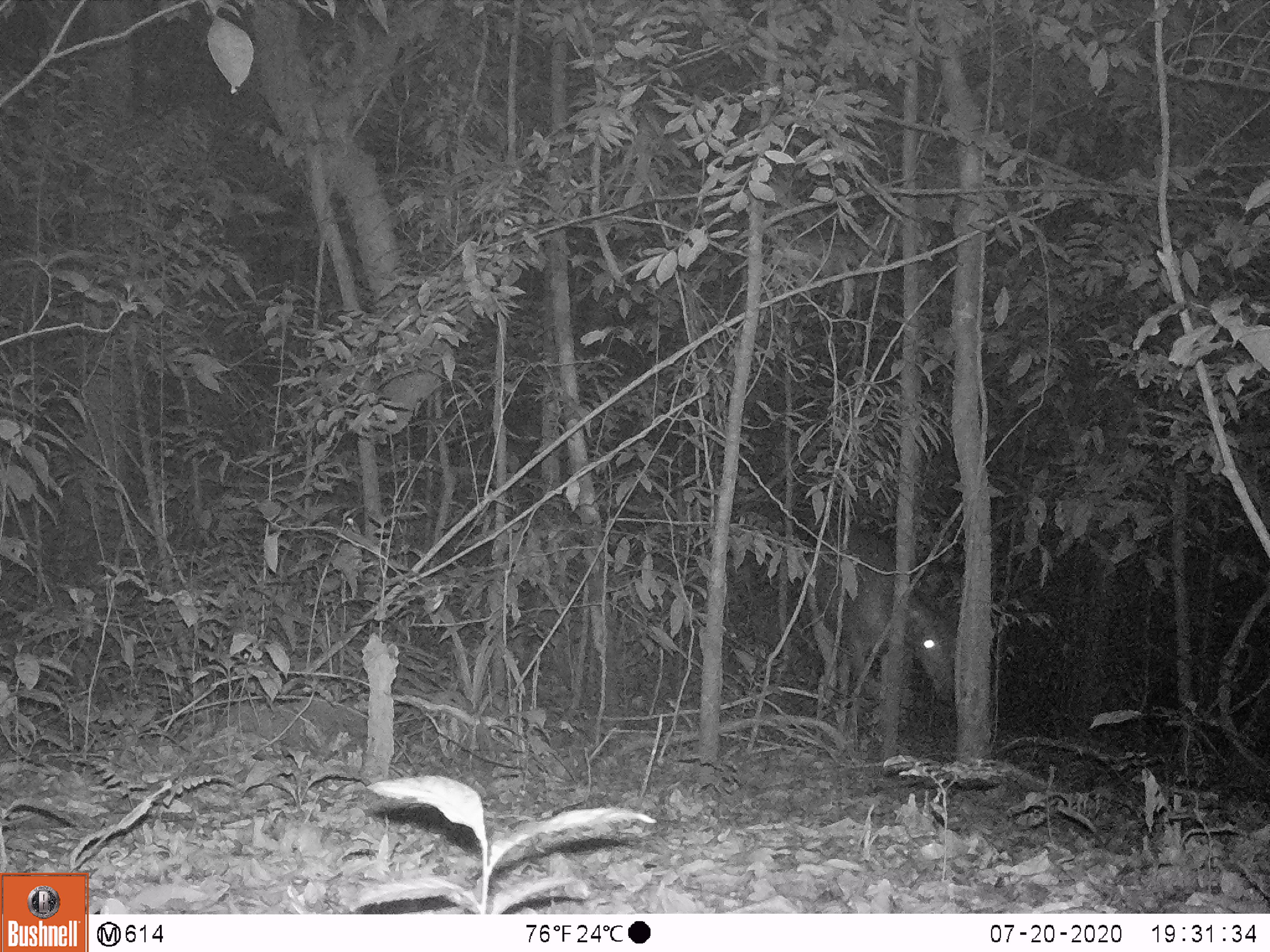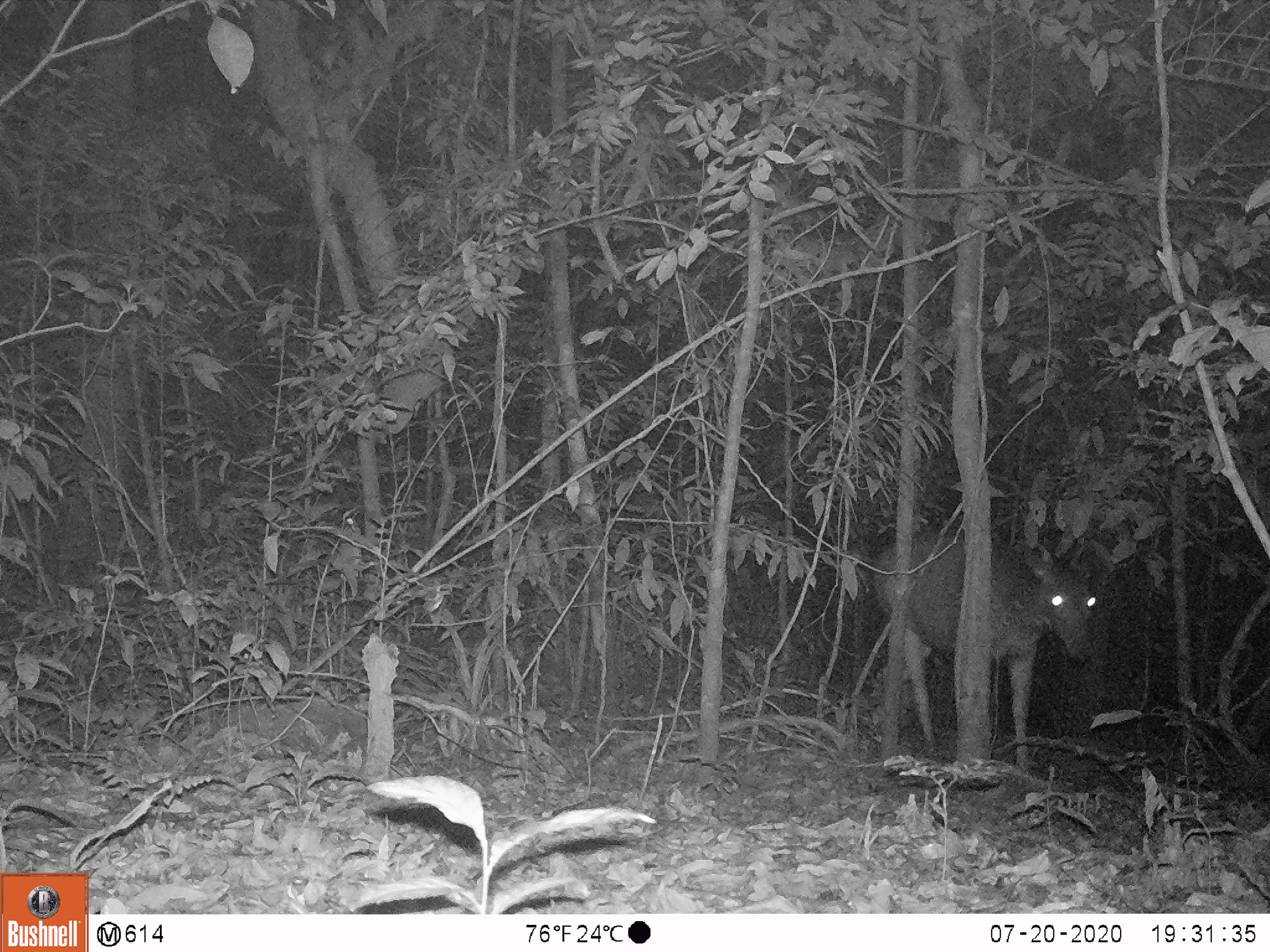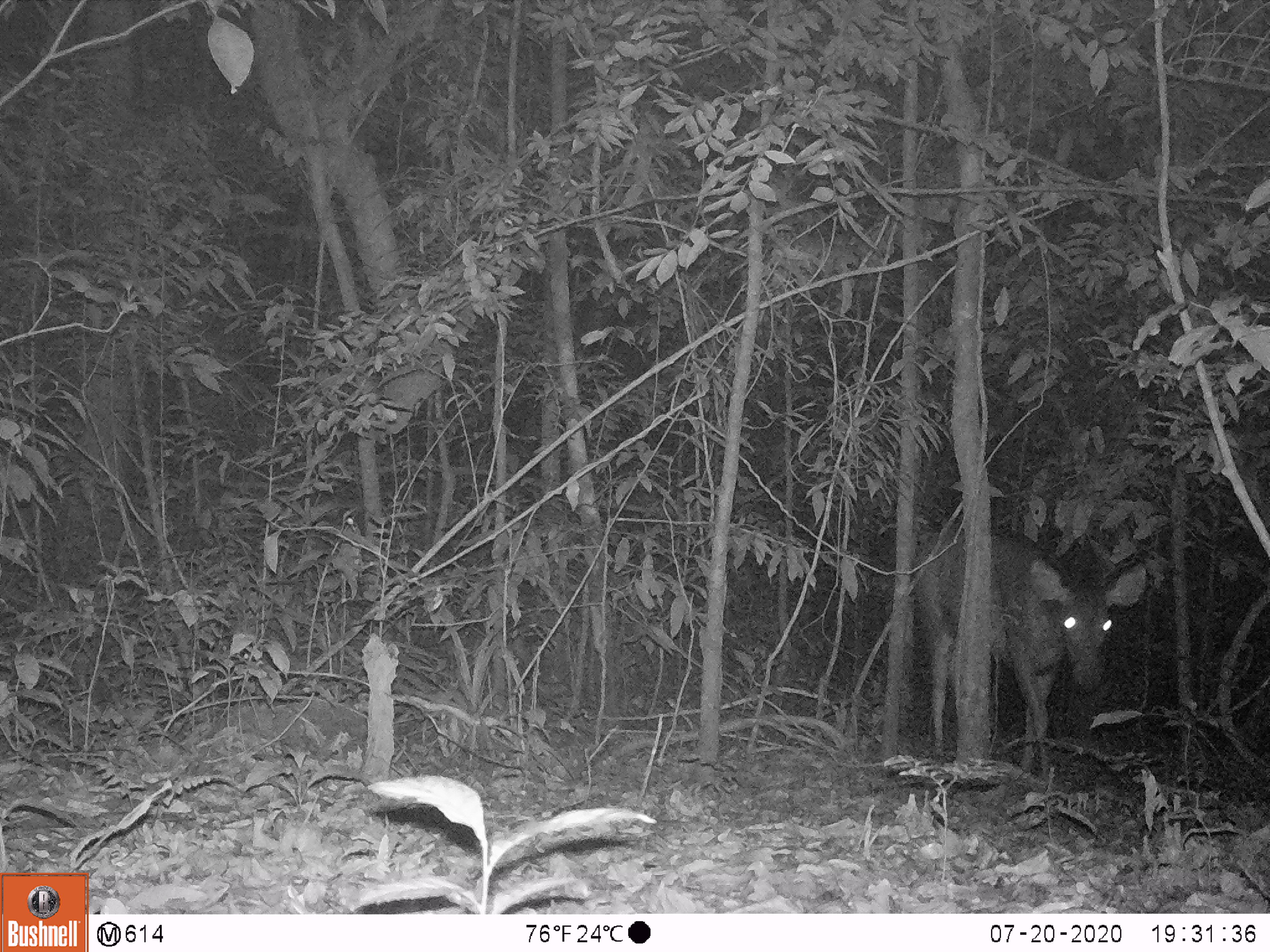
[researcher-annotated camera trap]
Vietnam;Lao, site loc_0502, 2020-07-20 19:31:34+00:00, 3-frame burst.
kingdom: Animalia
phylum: Chordata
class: Mammalia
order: Artiodactyla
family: Cervidae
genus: Rusa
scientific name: Rusa unicolor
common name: sambar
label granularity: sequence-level